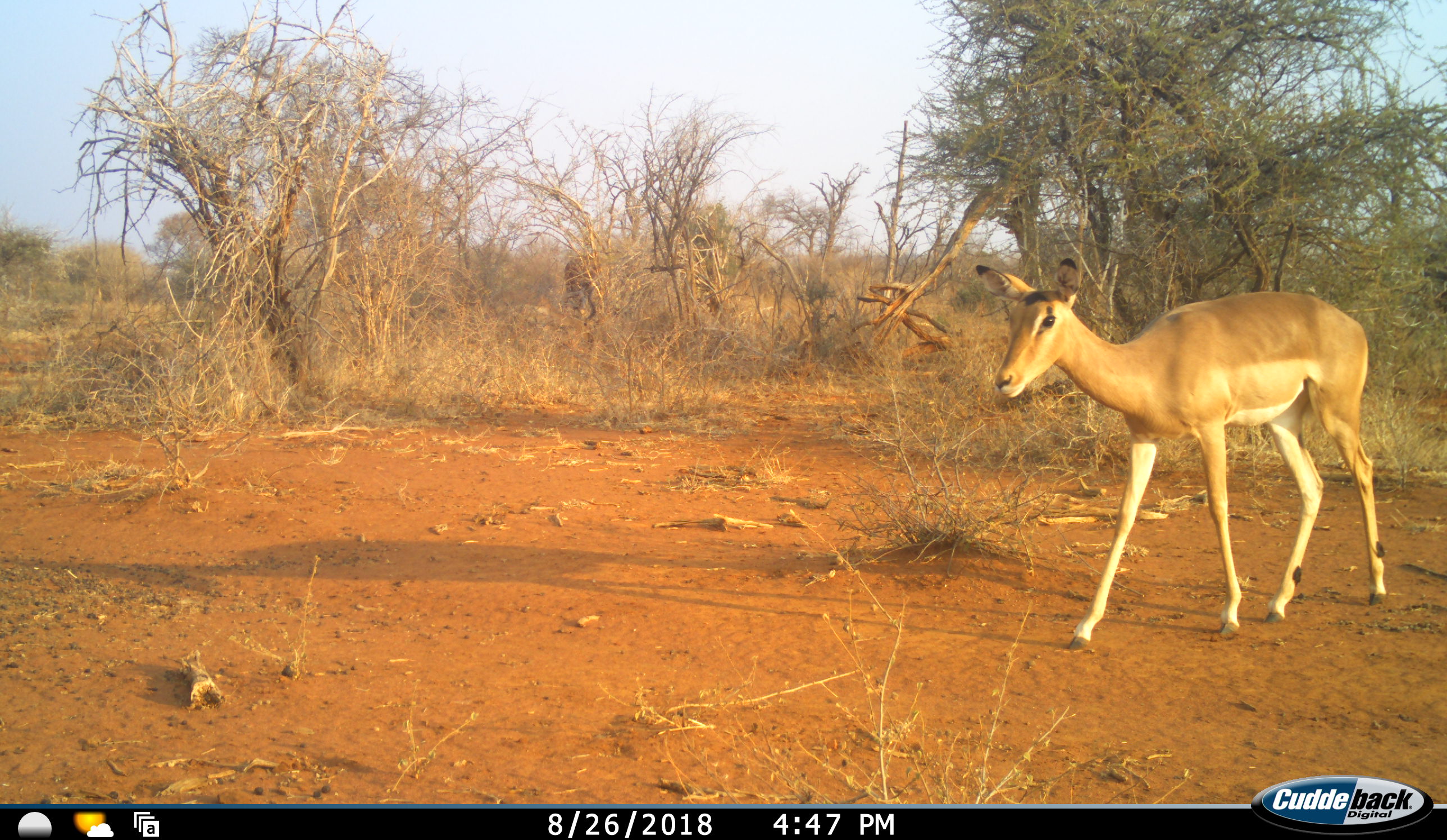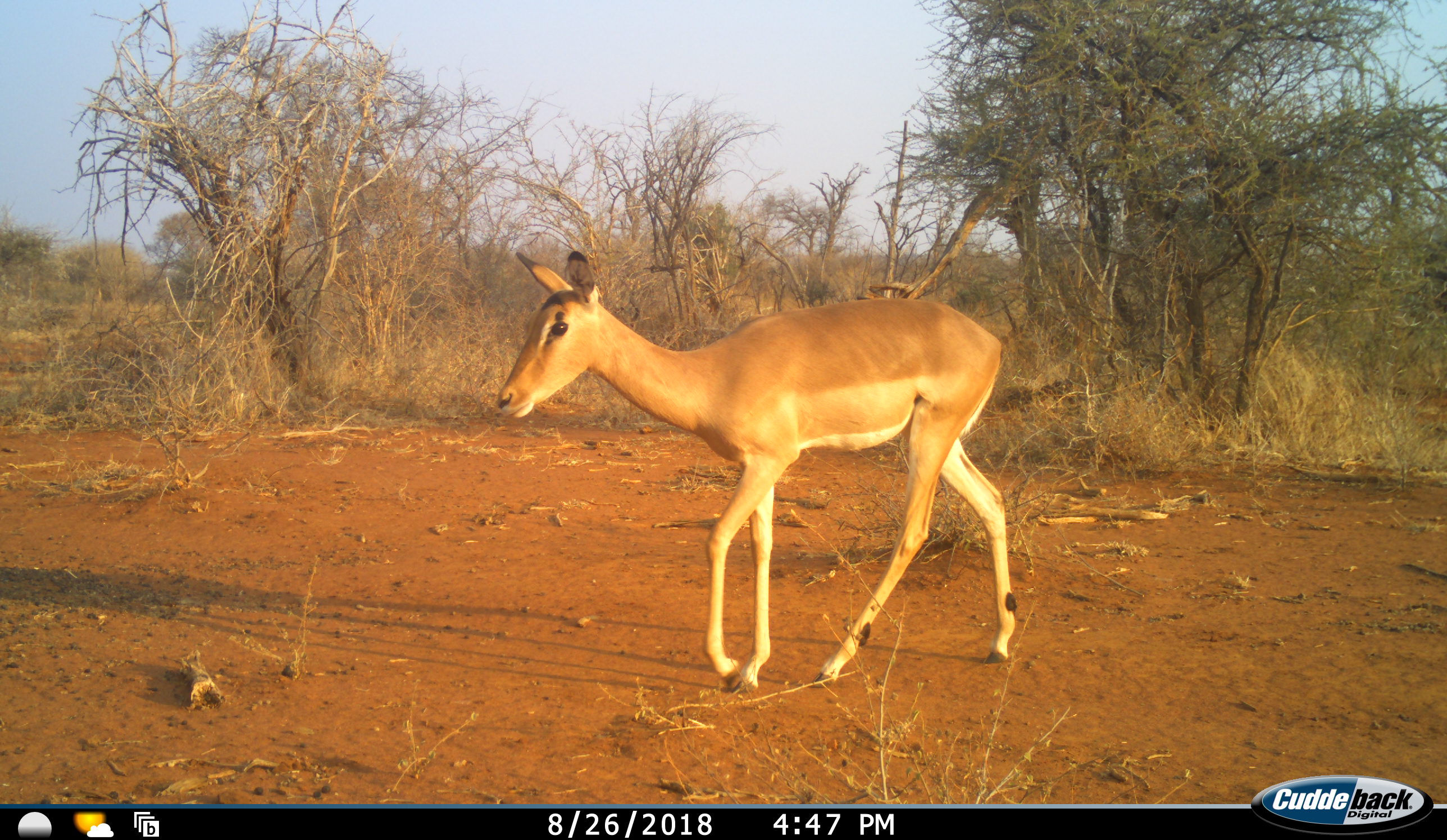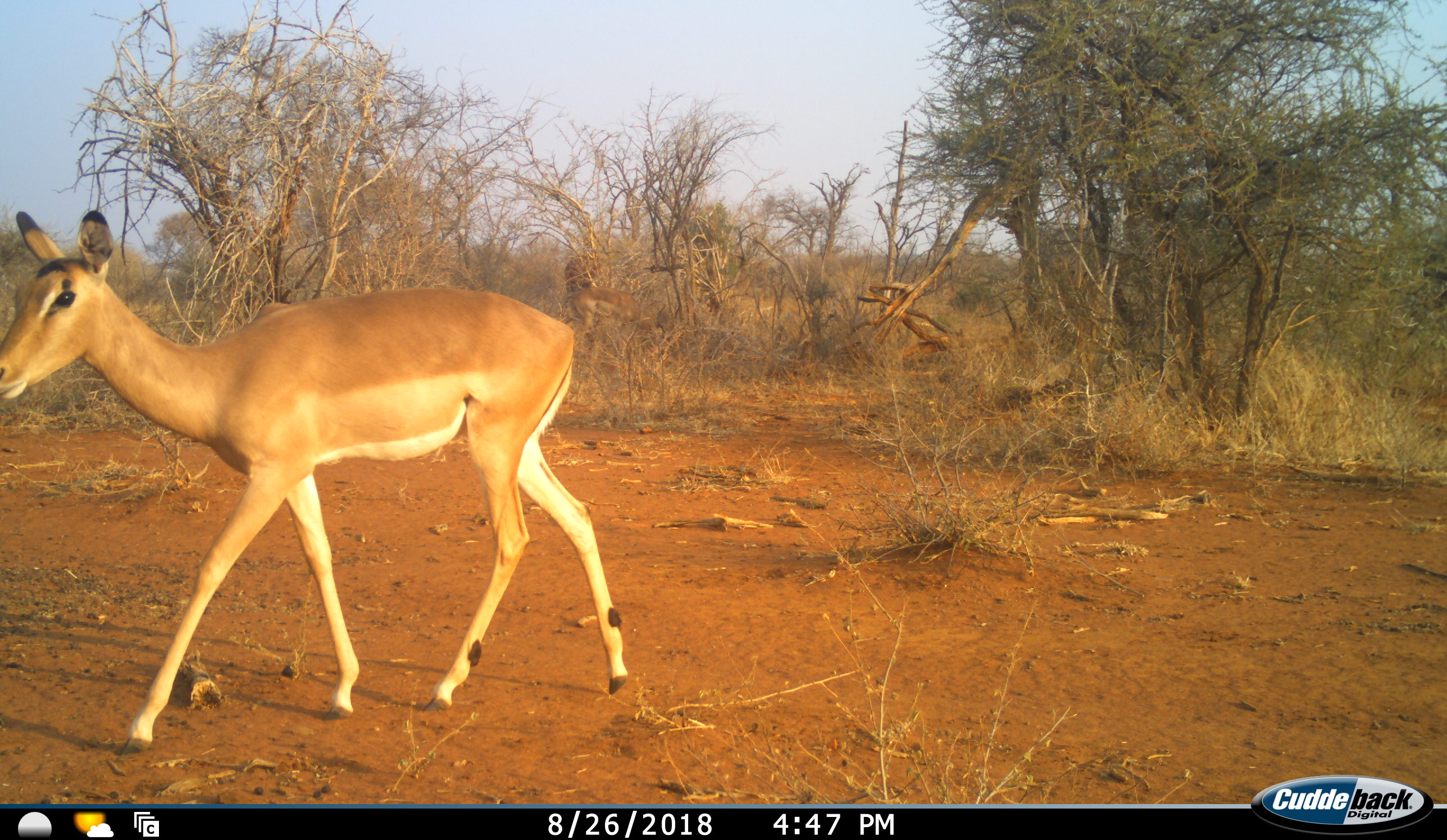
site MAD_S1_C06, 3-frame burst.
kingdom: Animalia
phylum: Chordata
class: Mammalia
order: Artiodactyla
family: Bovidae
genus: Aepyceros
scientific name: Aepyceros melampus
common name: impala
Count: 1.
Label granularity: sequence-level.